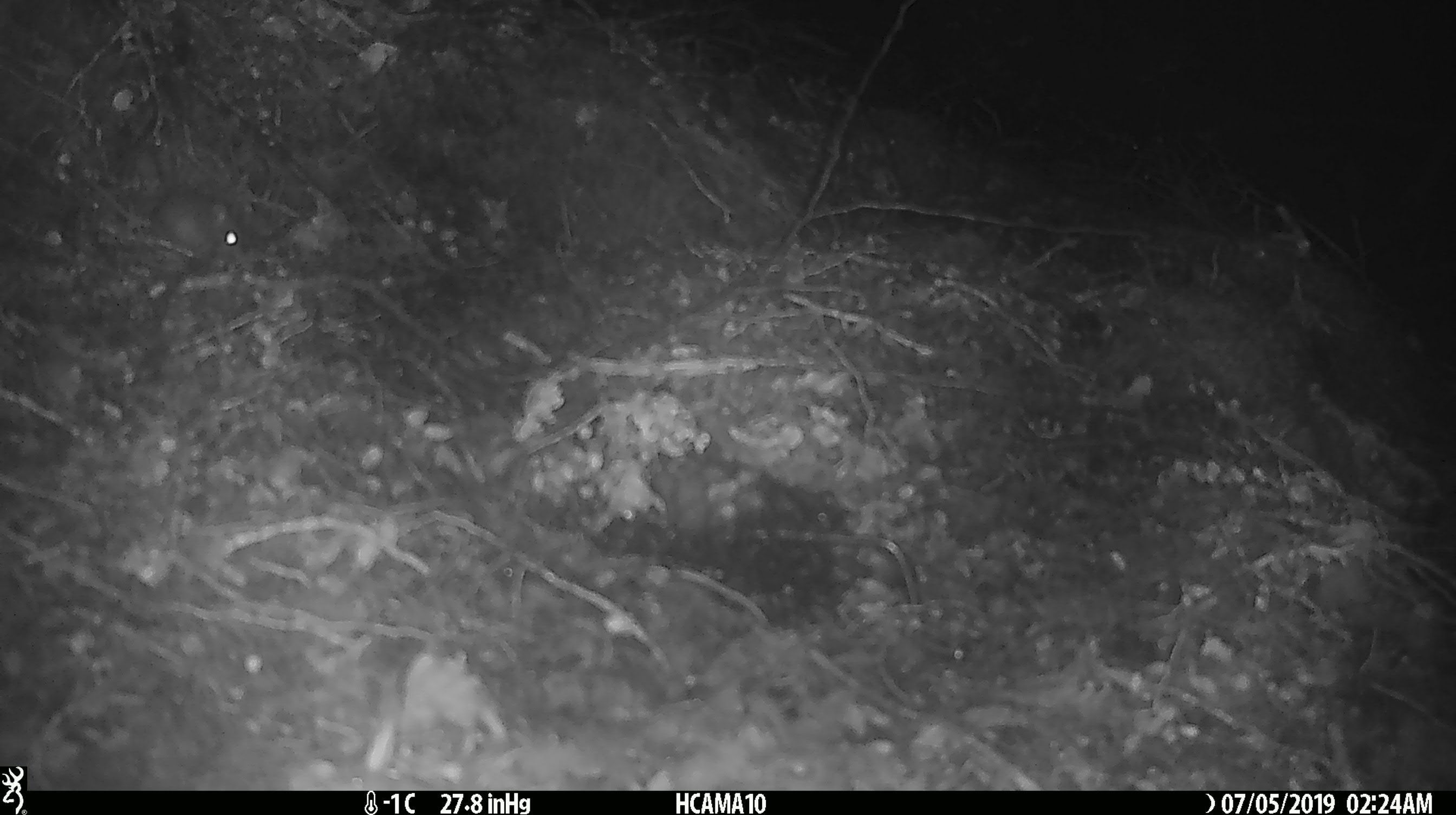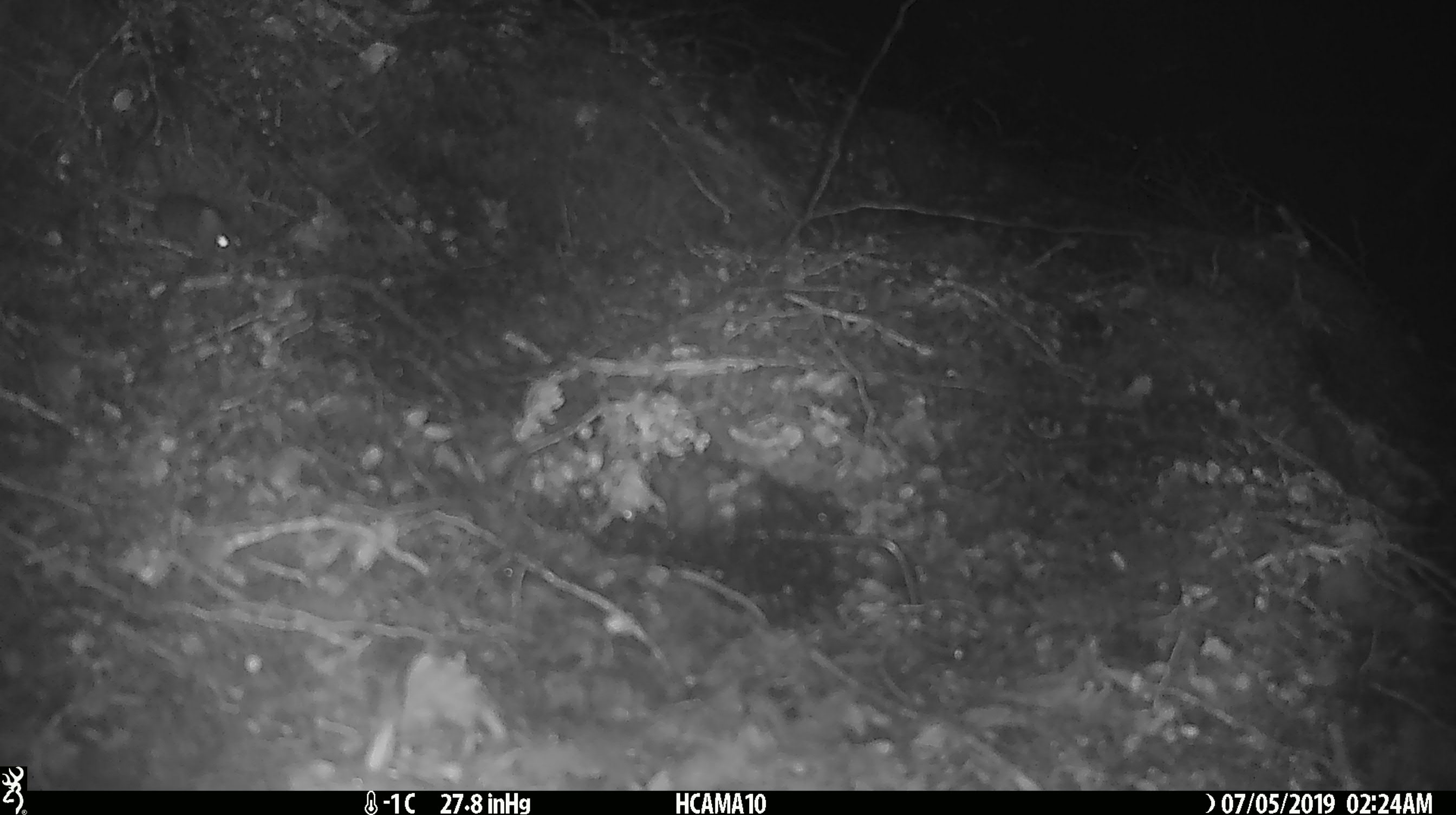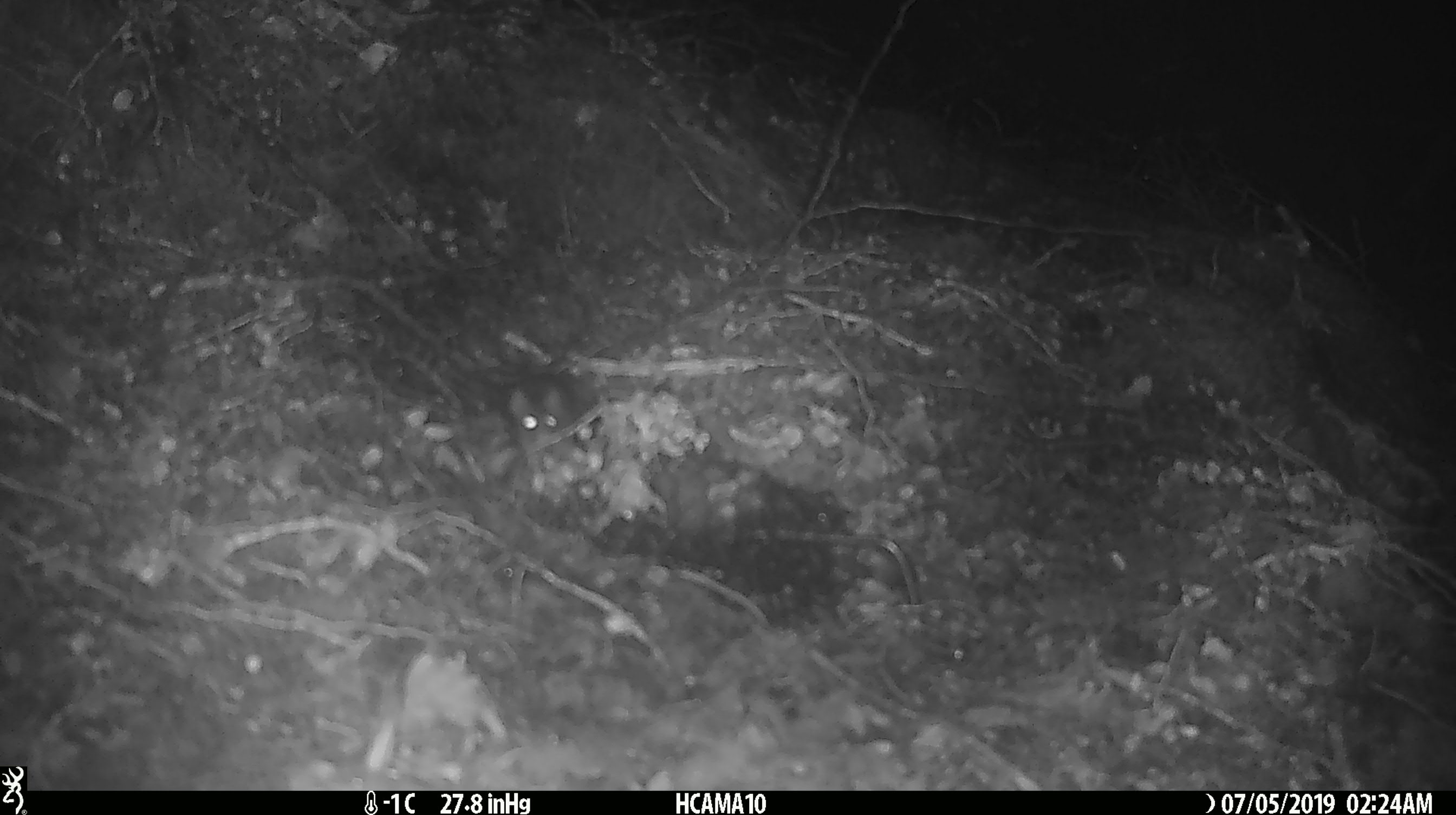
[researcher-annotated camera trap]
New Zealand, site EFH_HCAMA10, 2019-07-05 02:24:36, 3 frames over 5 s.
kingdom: Animalia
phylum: Chordata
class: Mammalia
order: Rodentia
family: Muridae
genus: Mus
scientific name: Mus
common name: mouse